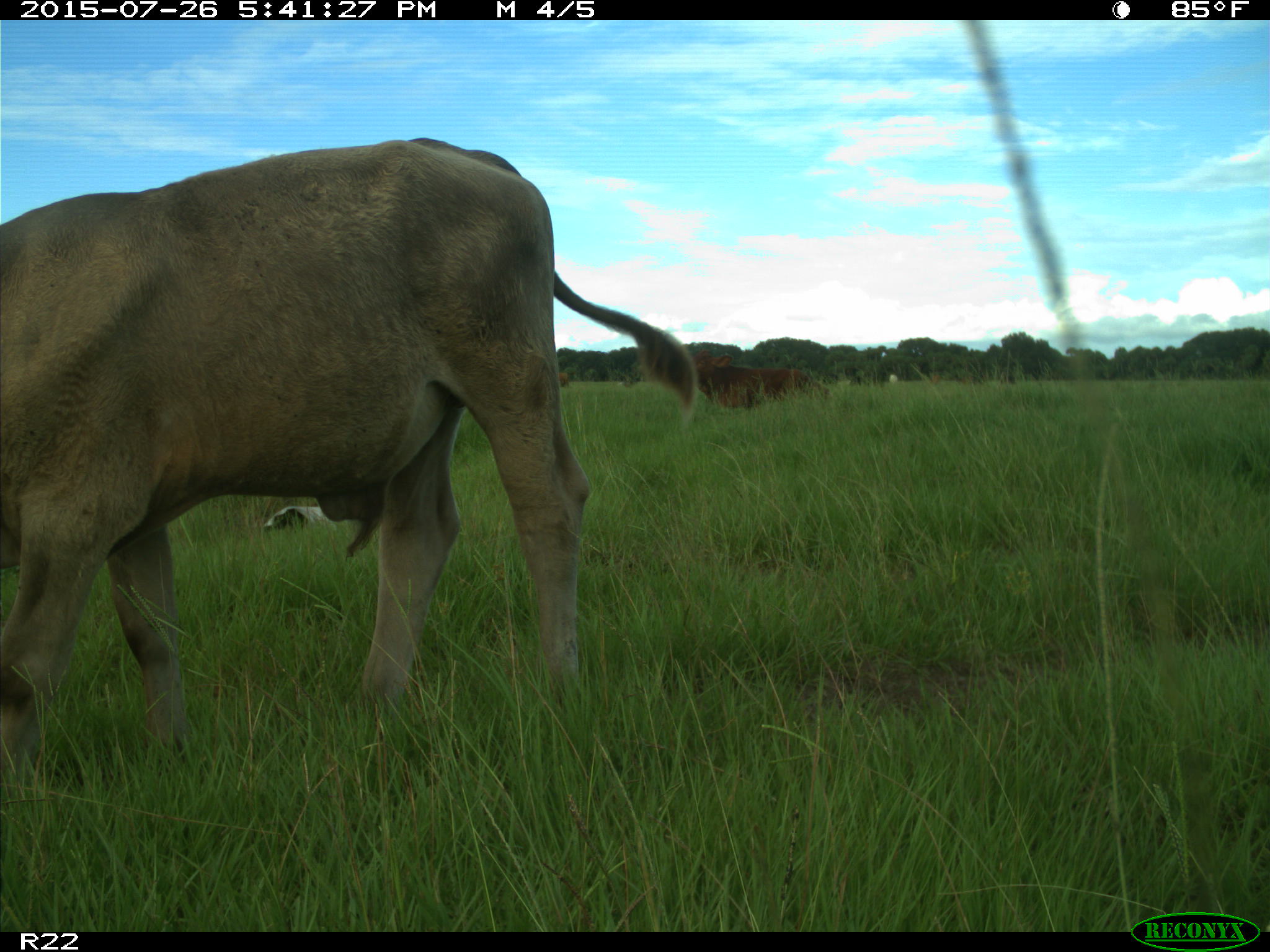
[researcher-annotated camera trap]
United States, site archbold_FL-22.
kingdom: Animalia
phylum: Chordata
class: Mammalia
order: Artiodactyla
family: Bovidae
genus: Bos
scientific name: Bos taurus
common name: domestic cow